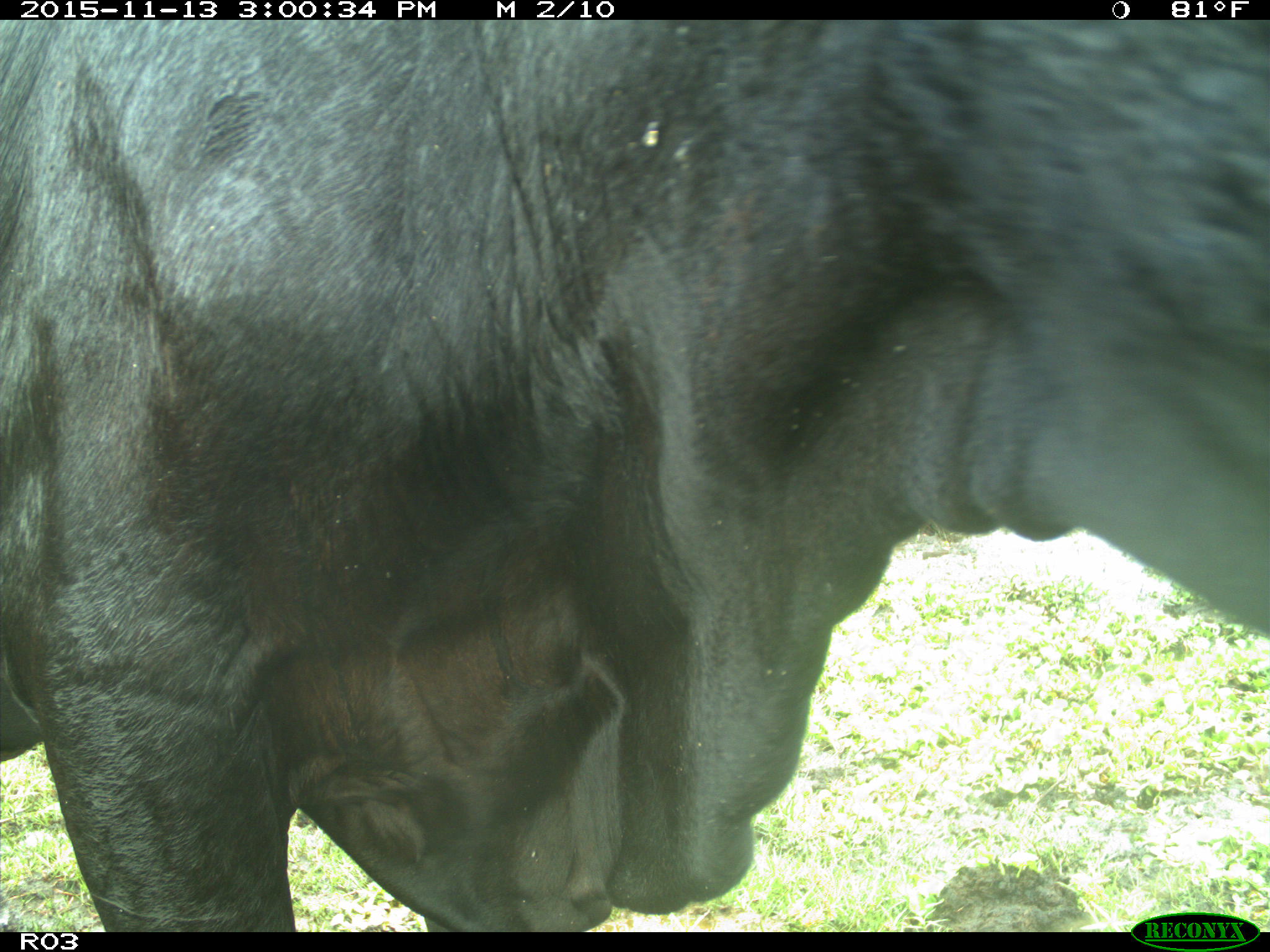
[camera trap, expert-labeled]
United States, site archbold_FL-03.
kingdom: Animalia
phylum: Chordata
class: Mammalia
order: Artiodactyla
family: Bovidae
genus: Bos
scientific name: Bos taurus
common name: domestic cow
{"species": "Bos taurus (domestic cow)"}